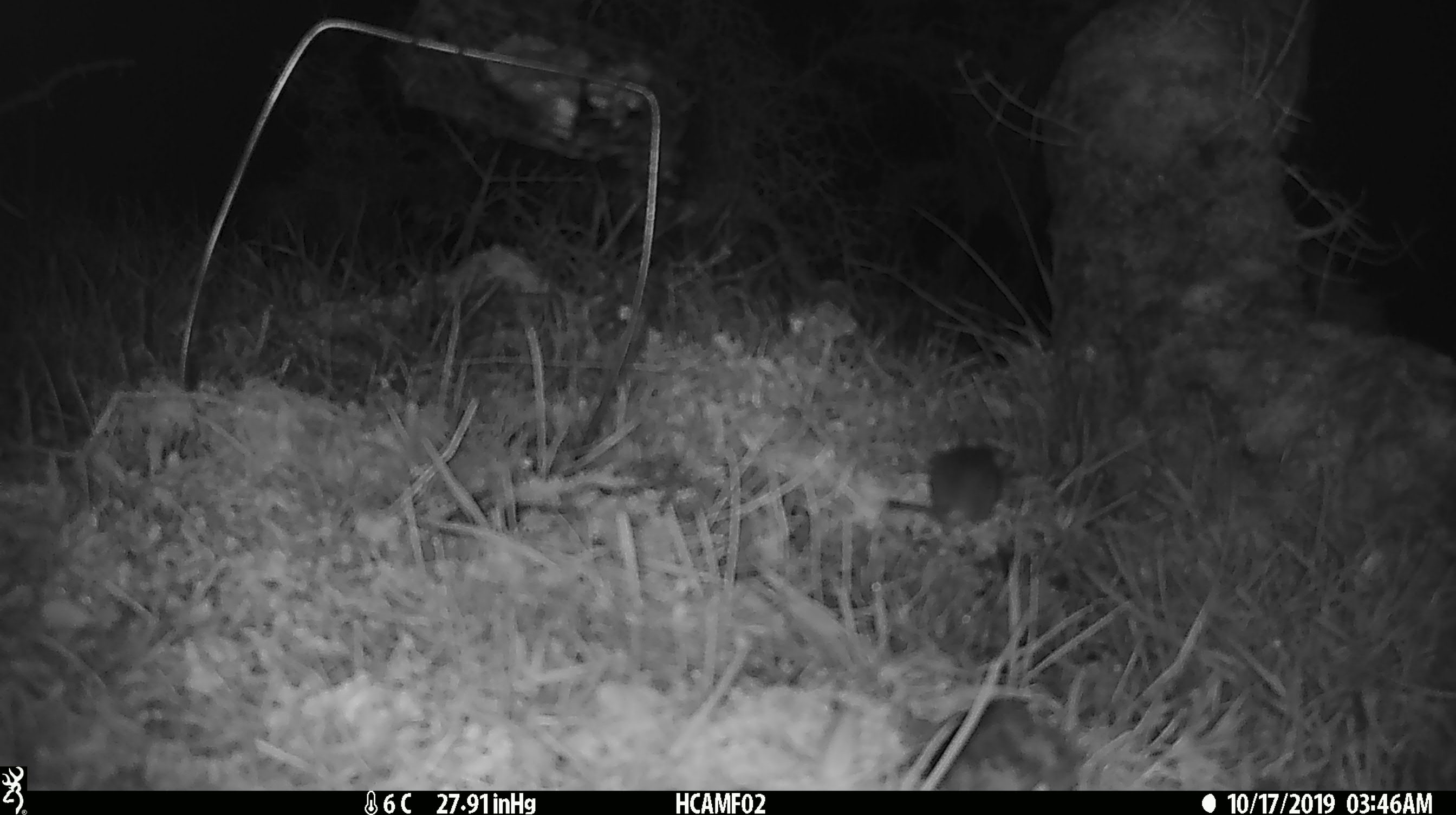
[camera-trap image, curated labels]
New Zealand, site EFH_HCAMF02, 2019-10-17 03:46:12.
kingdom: Animalia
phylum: Chordata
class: Mammalia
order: Rodentia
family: Muridae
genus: Mus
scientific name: Mus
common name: mouse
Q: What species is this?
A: Mouse (Mus).